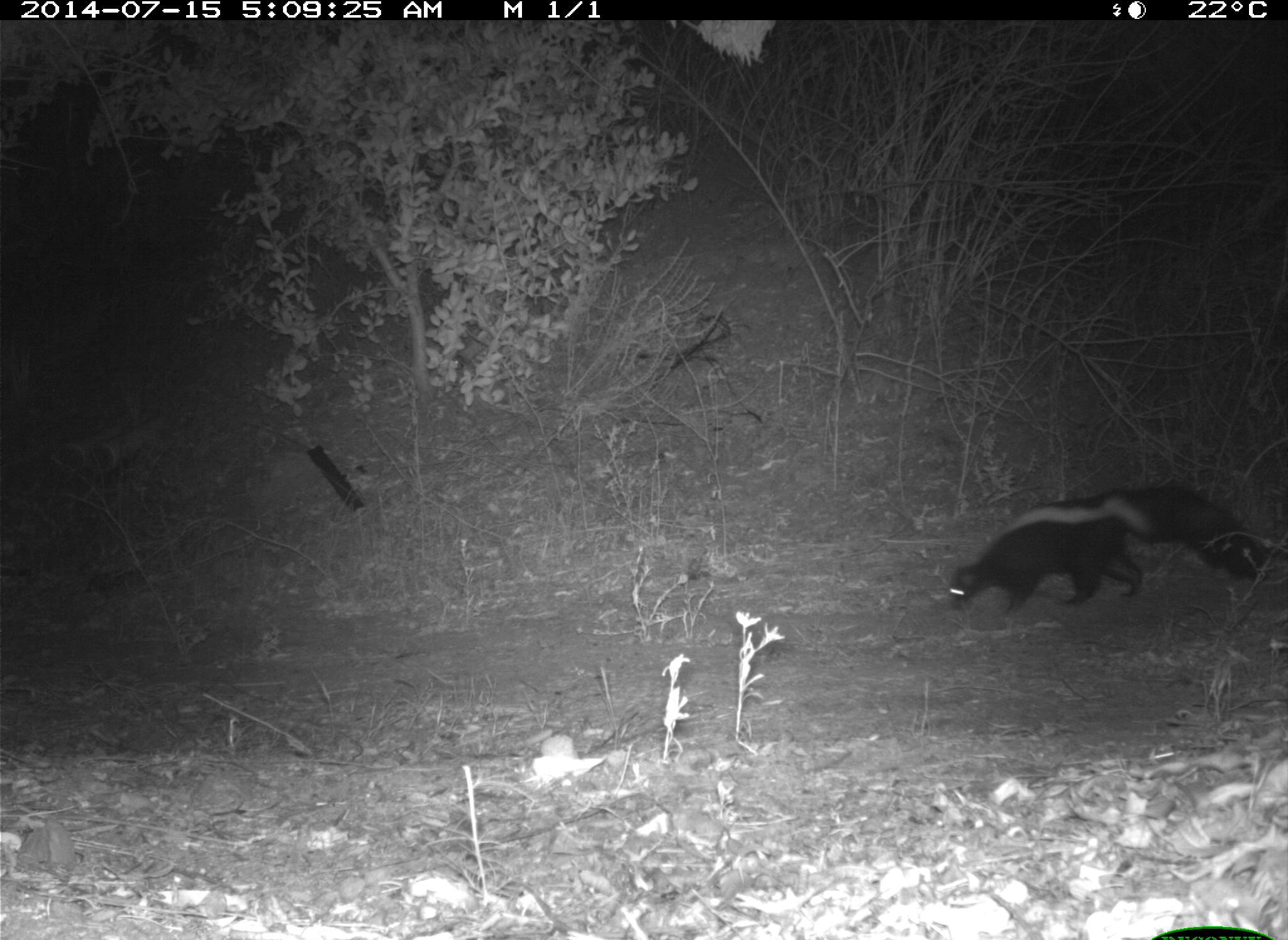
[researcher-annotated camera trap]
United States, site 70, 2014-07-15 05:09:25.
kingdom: Animalia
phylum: Chordata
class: Mammalia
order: Carnivora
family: Mephitidae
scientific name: Mephitidae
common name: skunk